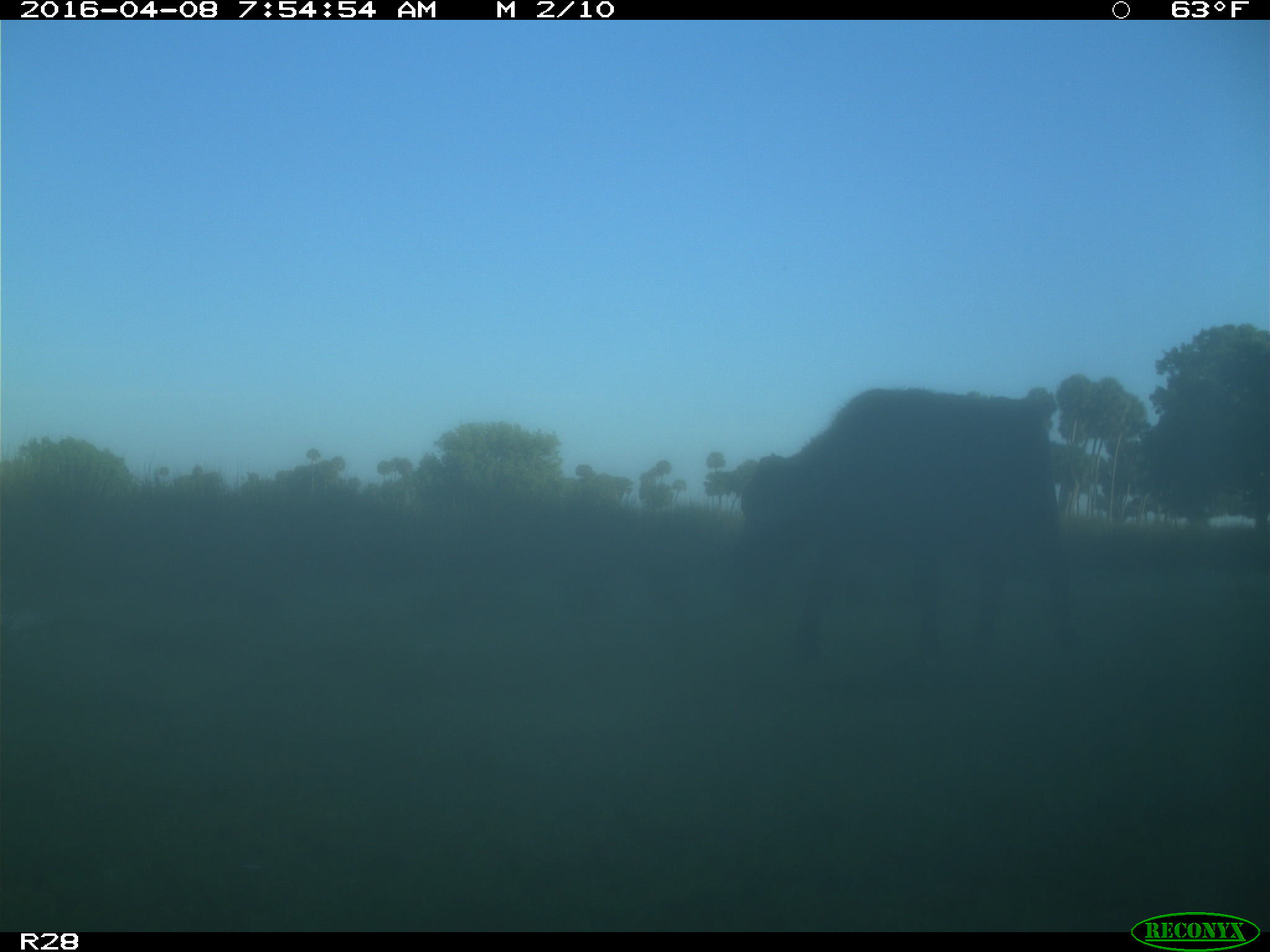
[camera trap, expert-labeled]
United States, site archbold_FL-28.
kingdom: Animalia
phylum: Chordata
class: Mammalia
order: Artiodactyla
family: Bovidae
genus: Bos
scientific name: Bos taurus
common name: domestic cow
Bos taurus (domestic cow).